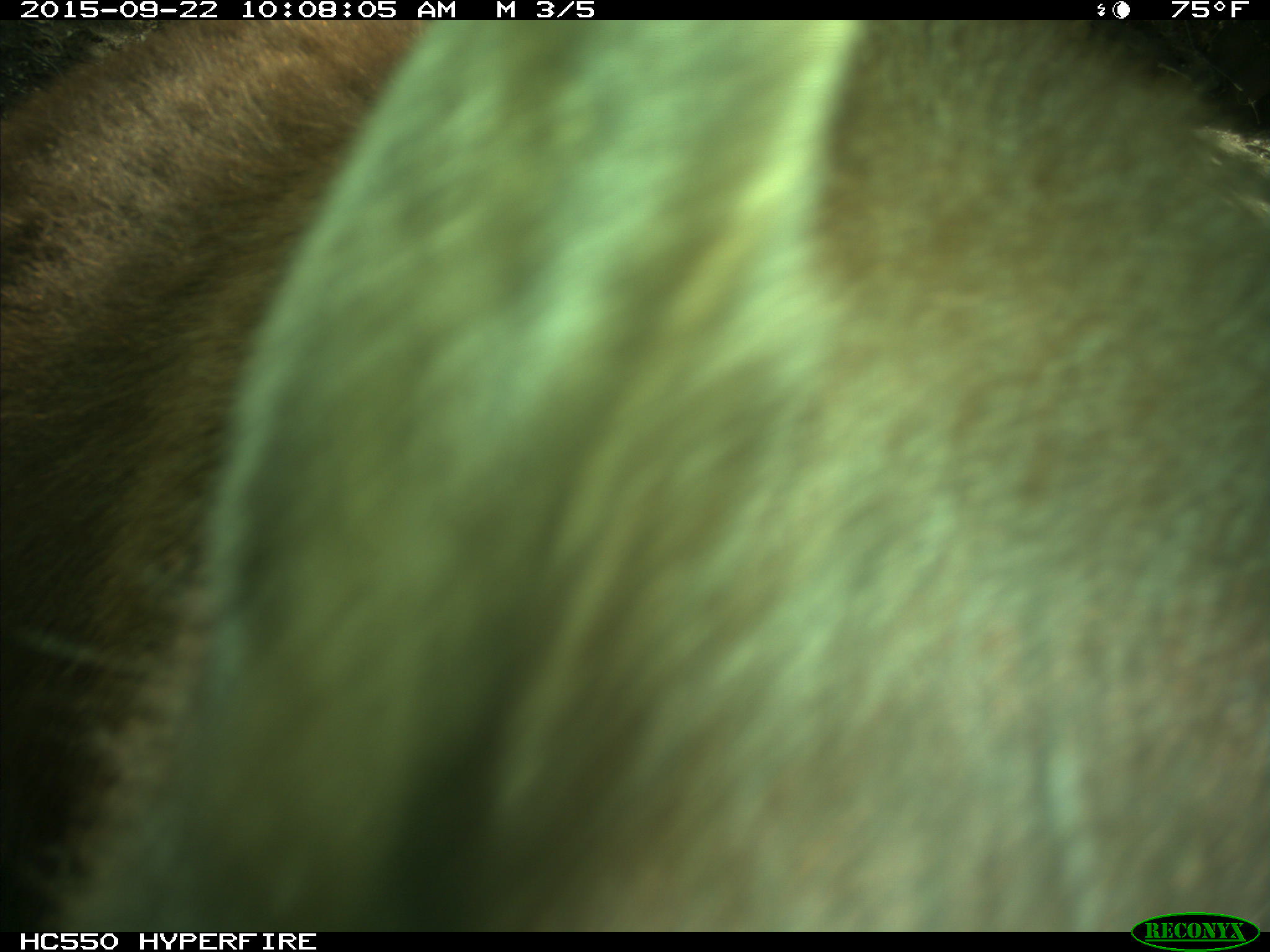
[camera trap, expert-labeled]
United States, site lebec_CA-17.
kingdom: Animalia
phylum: Chordata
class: Mammalia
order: Carnivora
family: Ursidae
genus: Ursus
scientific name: Ursus americanus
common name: american black bear